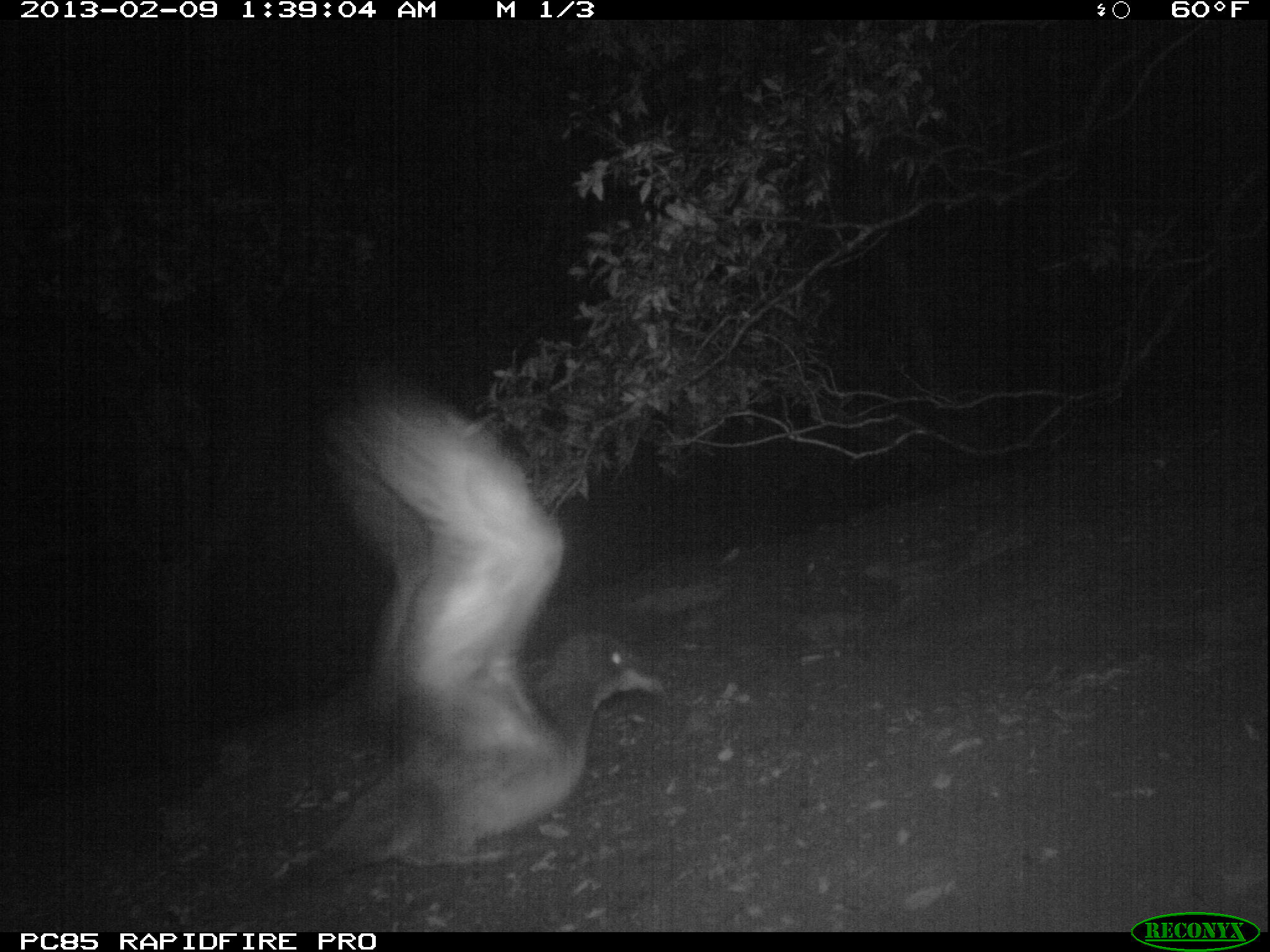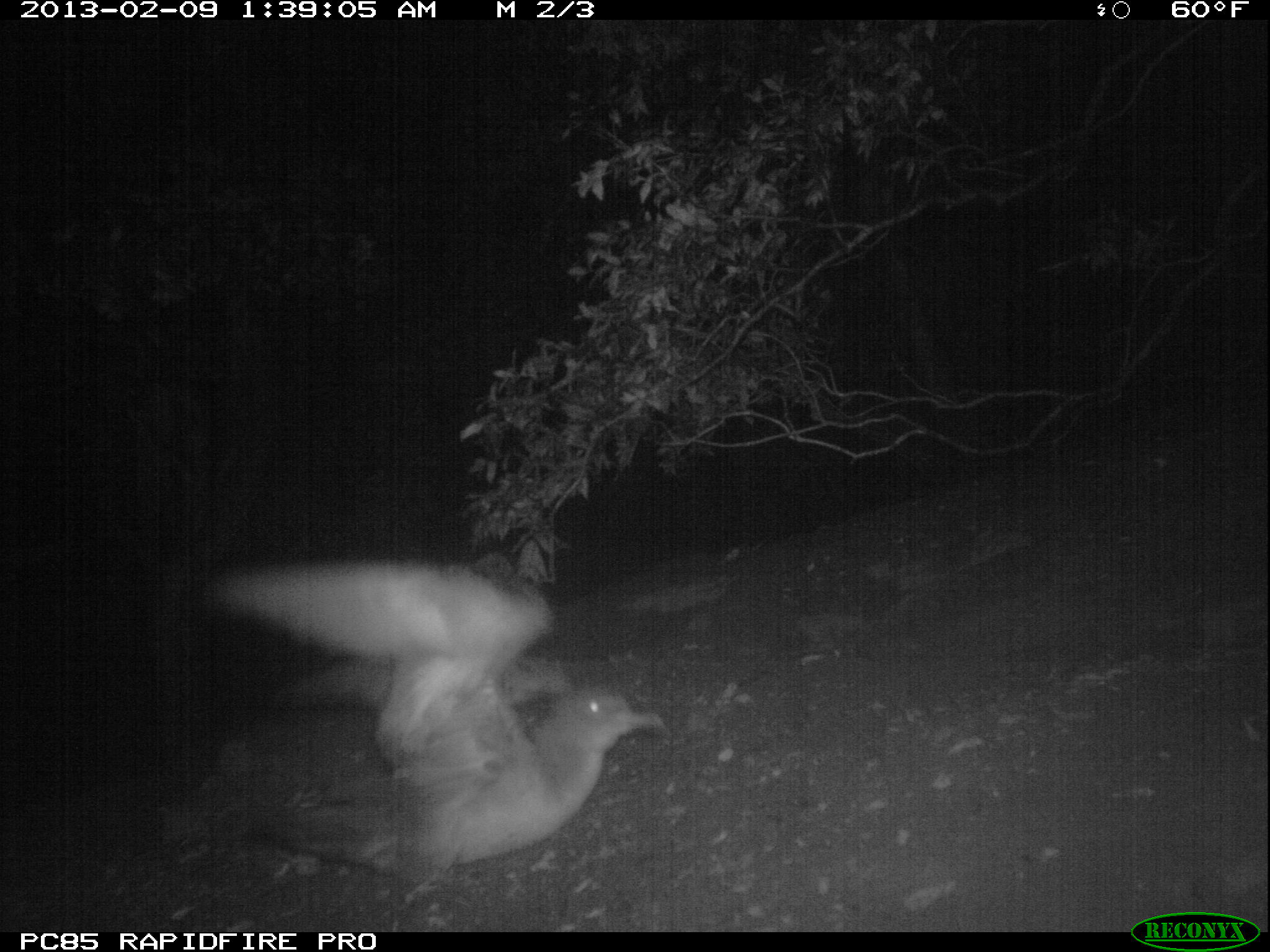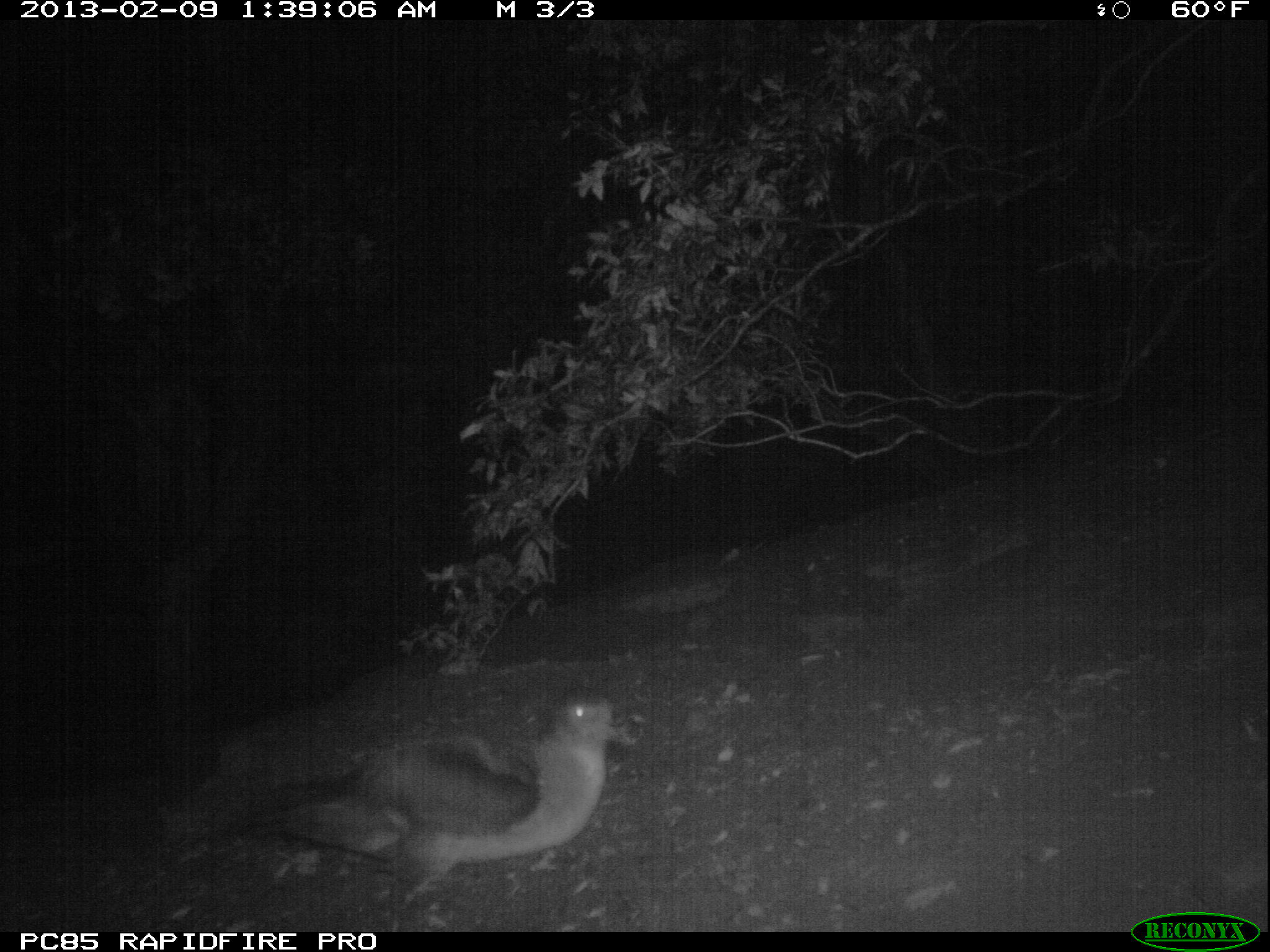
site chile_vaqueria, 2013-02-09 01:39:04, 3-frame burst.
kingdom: Animalia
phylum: Chordata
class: Aves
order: Procellariiformes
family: Procellariidae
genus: Calonectris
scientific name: Calonectris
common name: shearwater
Shearwater (Calonectris).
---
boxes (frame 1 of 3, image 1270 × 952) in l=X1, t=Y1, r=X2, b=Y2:
shearwater: l=309, t=380, r=668, b=878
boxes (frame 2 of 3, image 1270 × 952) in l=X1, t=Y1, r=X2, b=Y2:
shearwater: l=209, t=555, r=665, b=880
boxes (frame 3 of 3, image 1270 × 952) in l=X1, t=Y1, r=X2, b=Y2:
shearwater: l=288, t=691, r=630, b=907